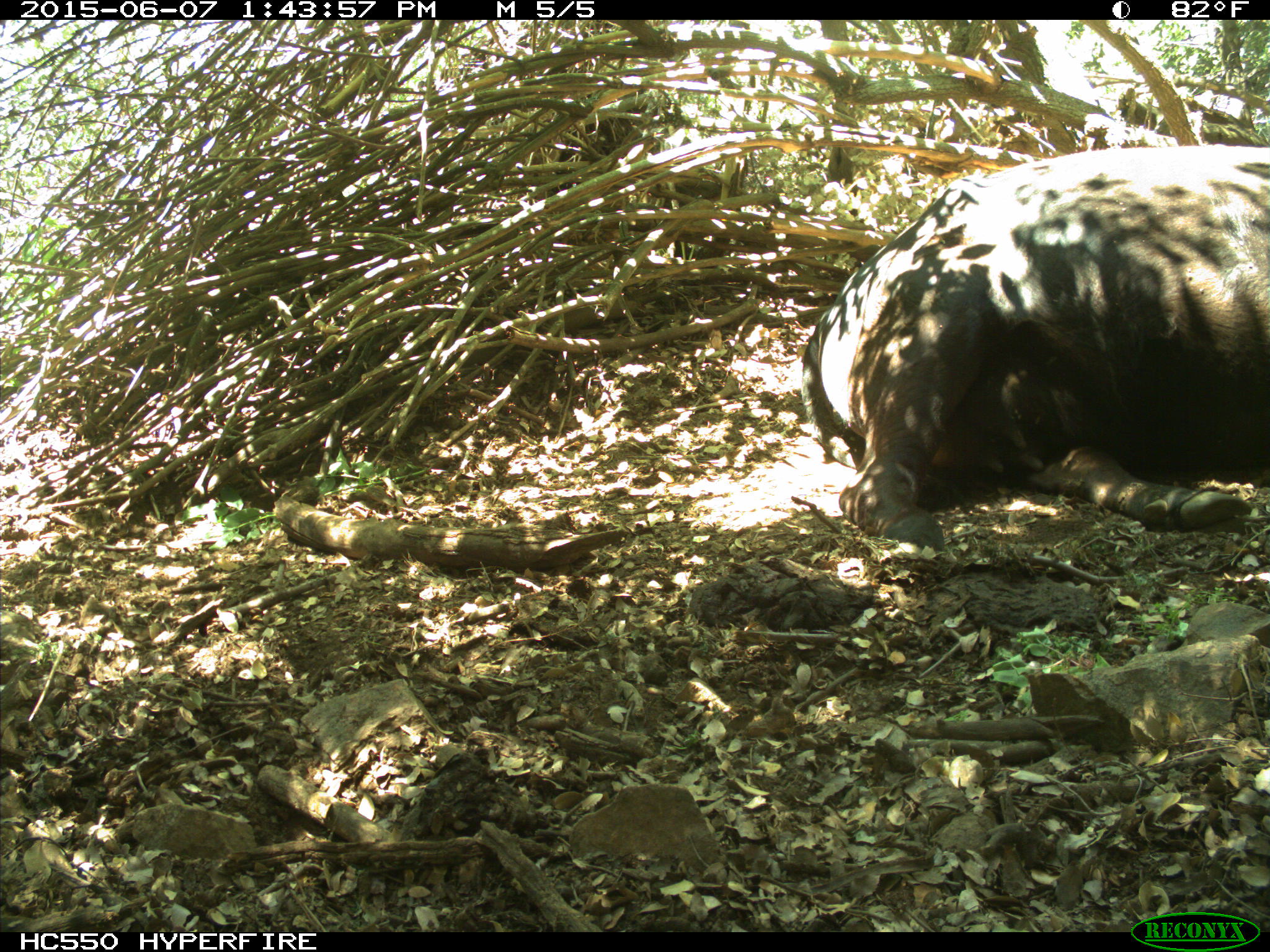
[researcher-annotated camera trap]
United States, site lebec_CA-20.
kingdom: Animalia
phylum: Chordata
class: Mammalia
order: Artiodactyla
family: Bovidae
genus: Bos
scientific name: Bos taurus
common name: domestic cow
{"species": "Bos taurus (domestic cow)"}